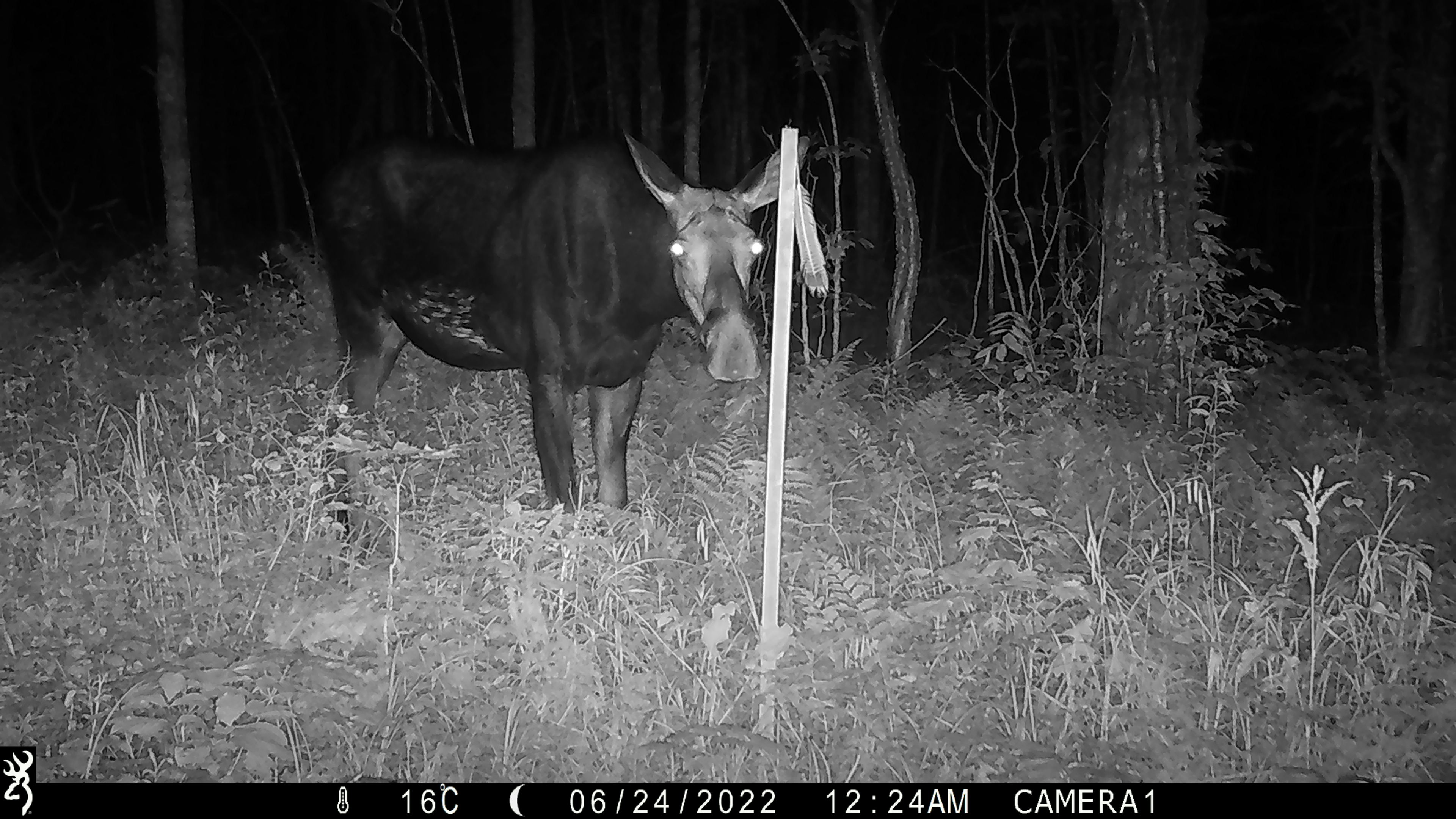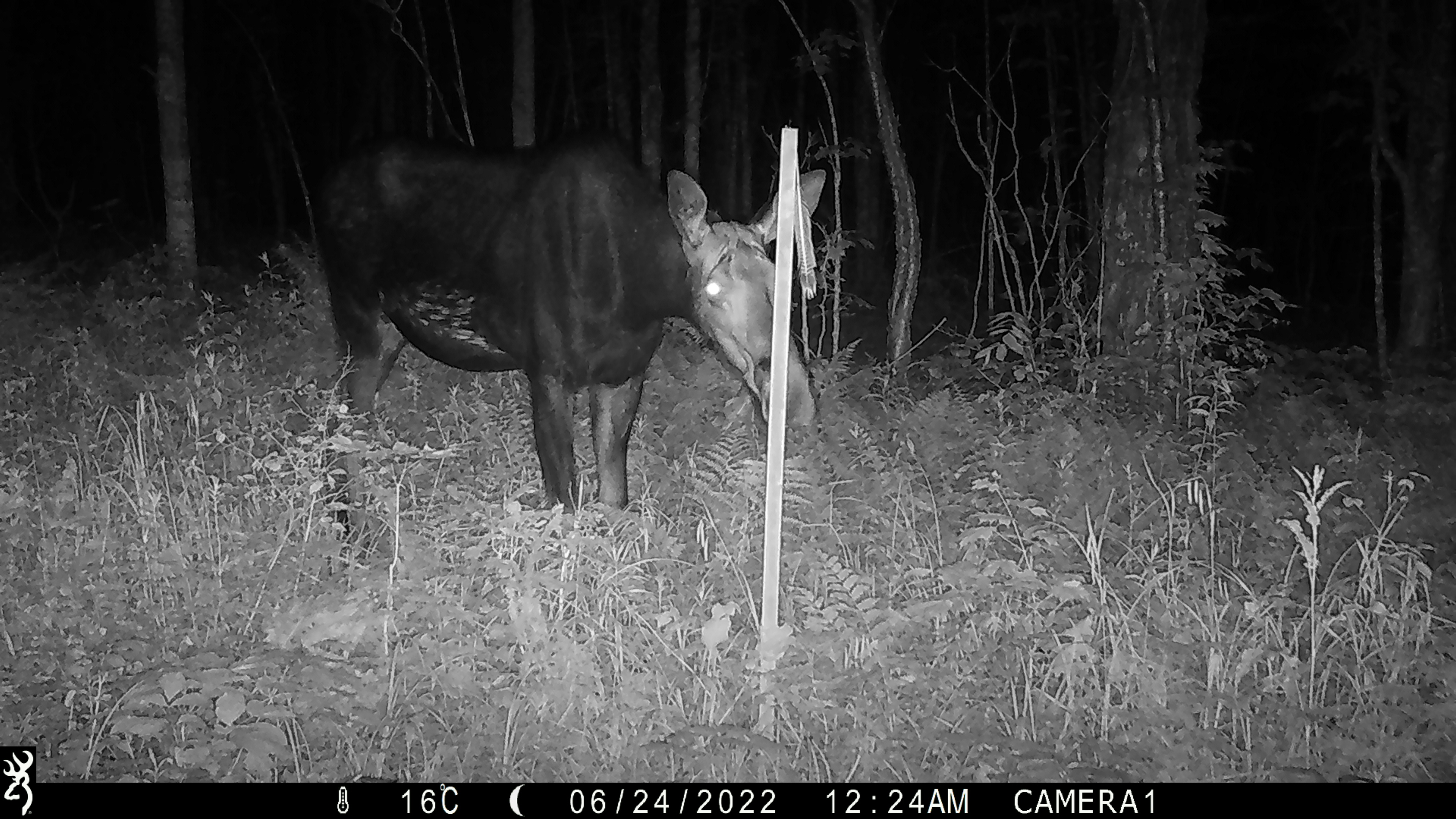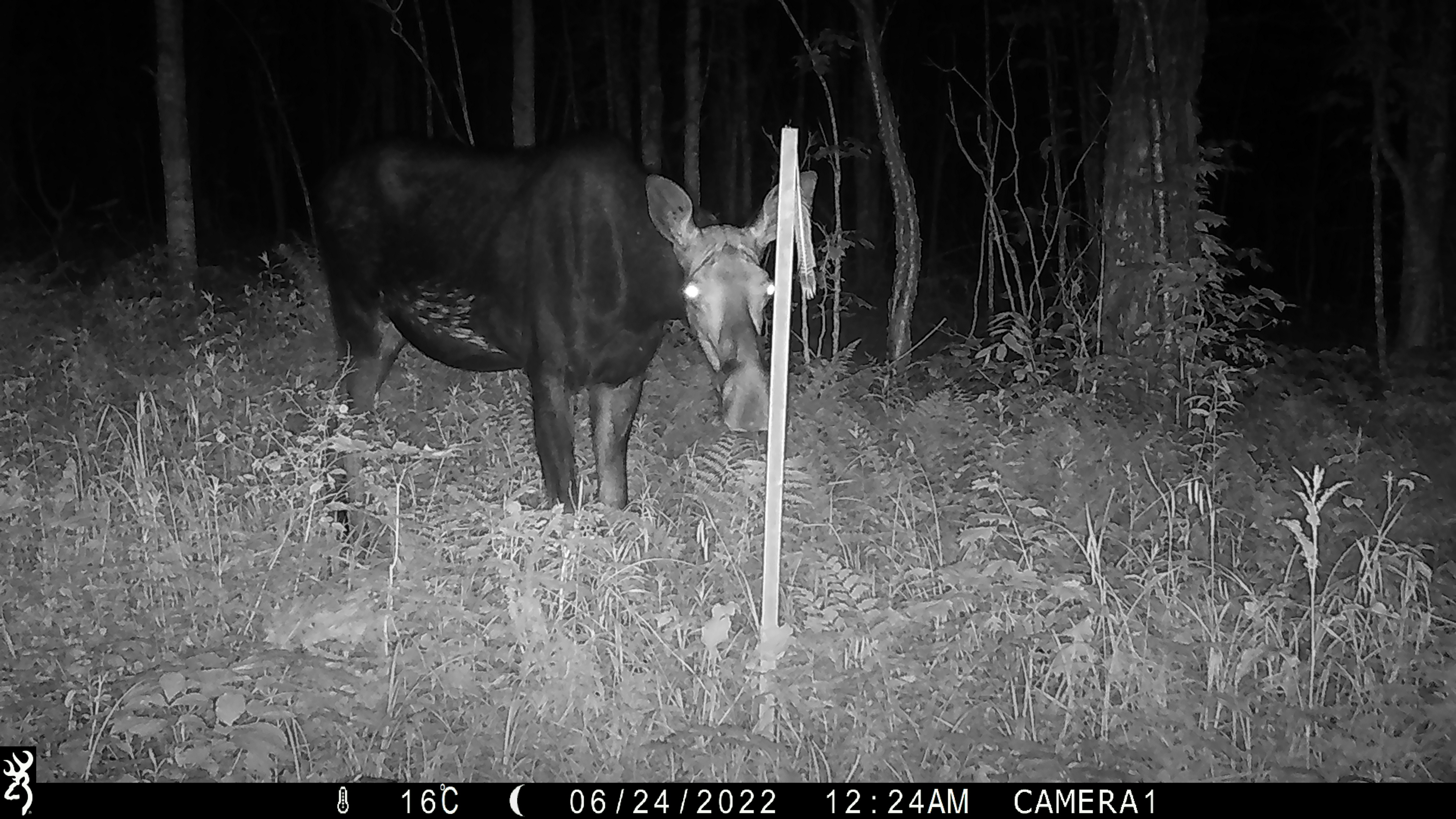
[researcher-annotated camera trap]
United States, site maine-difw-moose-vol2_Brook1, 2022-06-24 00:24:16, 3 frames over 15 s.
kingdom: Animalia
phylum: Chordata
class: Mammalia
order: Artiodactyla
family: Cervidae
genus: Alces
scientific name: Alces alces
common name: moose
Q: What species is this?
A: Moose (Alces alces).